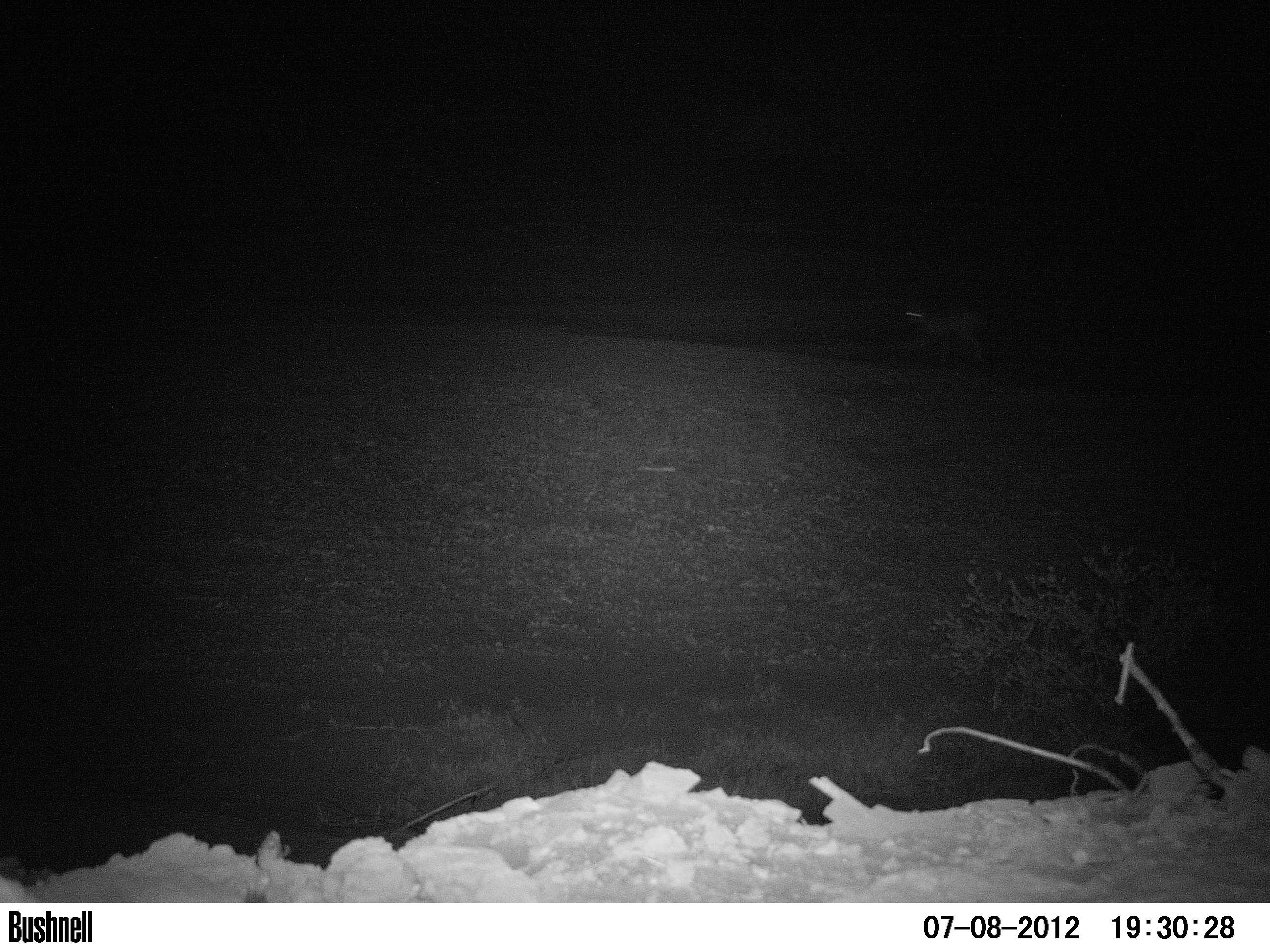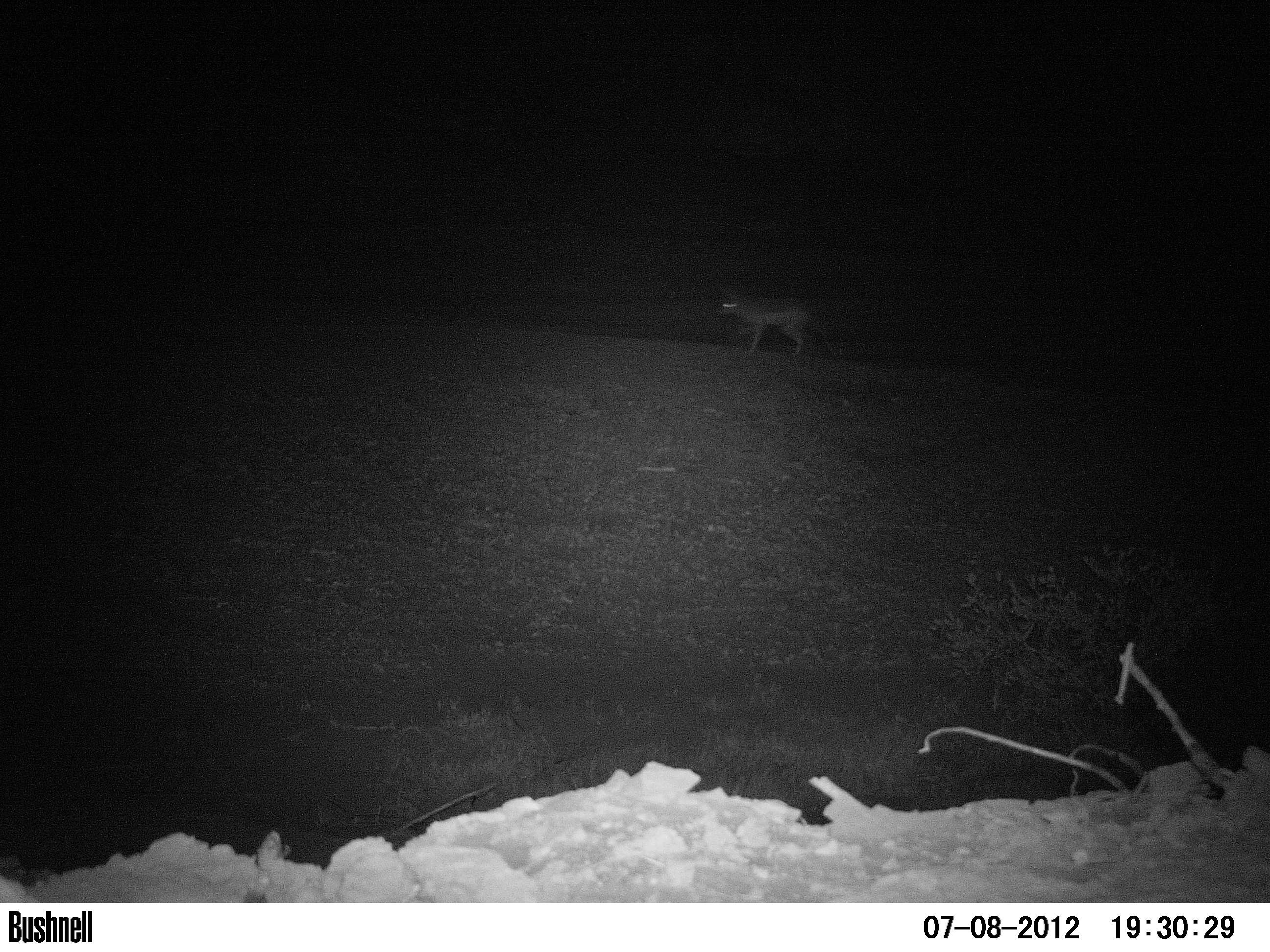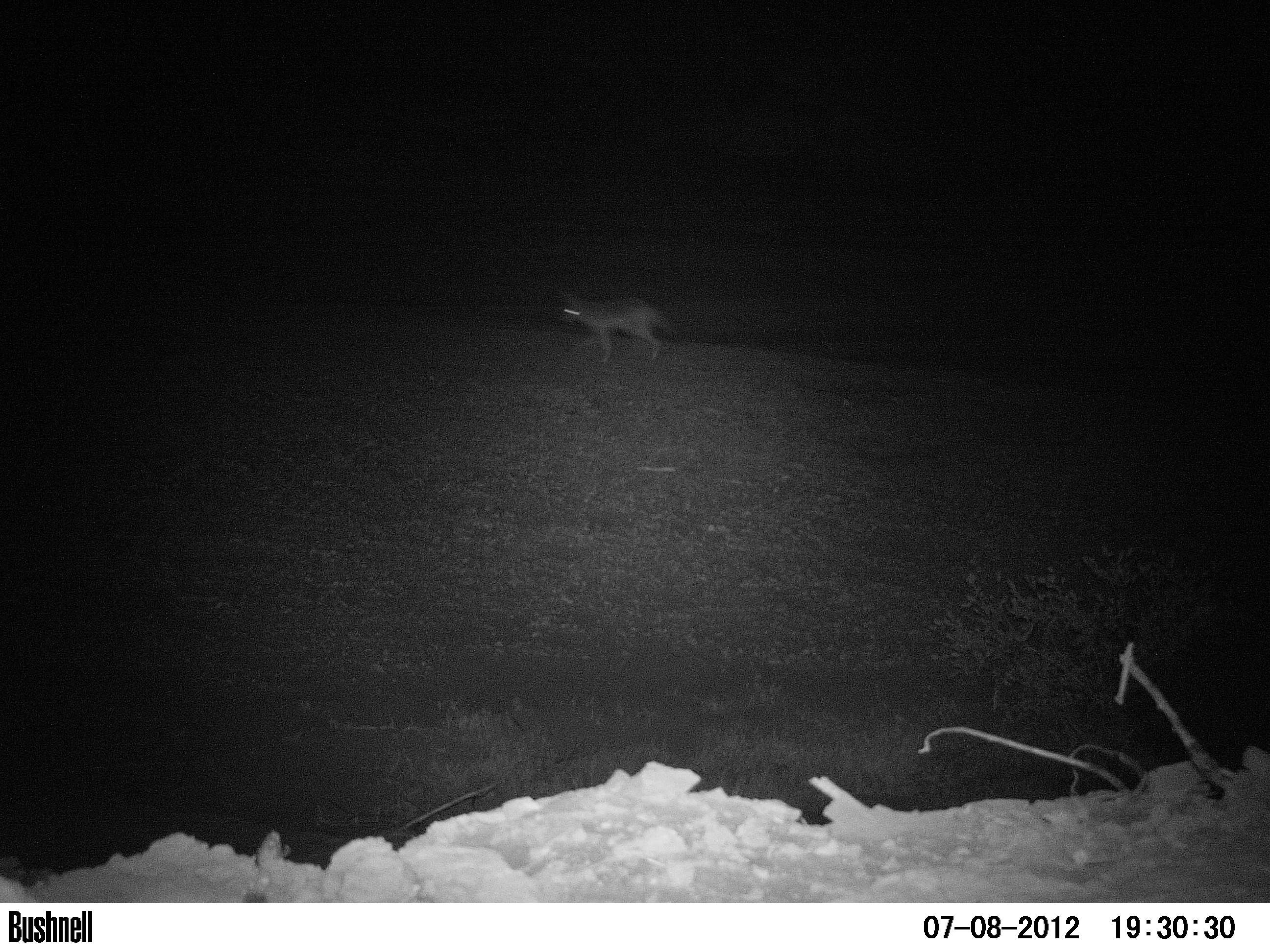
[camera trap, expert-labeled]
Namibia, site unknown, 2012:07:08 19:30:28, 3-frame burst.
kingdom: Animalia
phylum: Chordata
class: Mammalia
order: Carnivora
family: Canidae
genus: Lupulella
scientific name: Lupulella mesomelas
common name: black-backed jackal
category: canis mesomelas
Canis mesomelas (black-backed jackal) (Lupulella mesomelas).